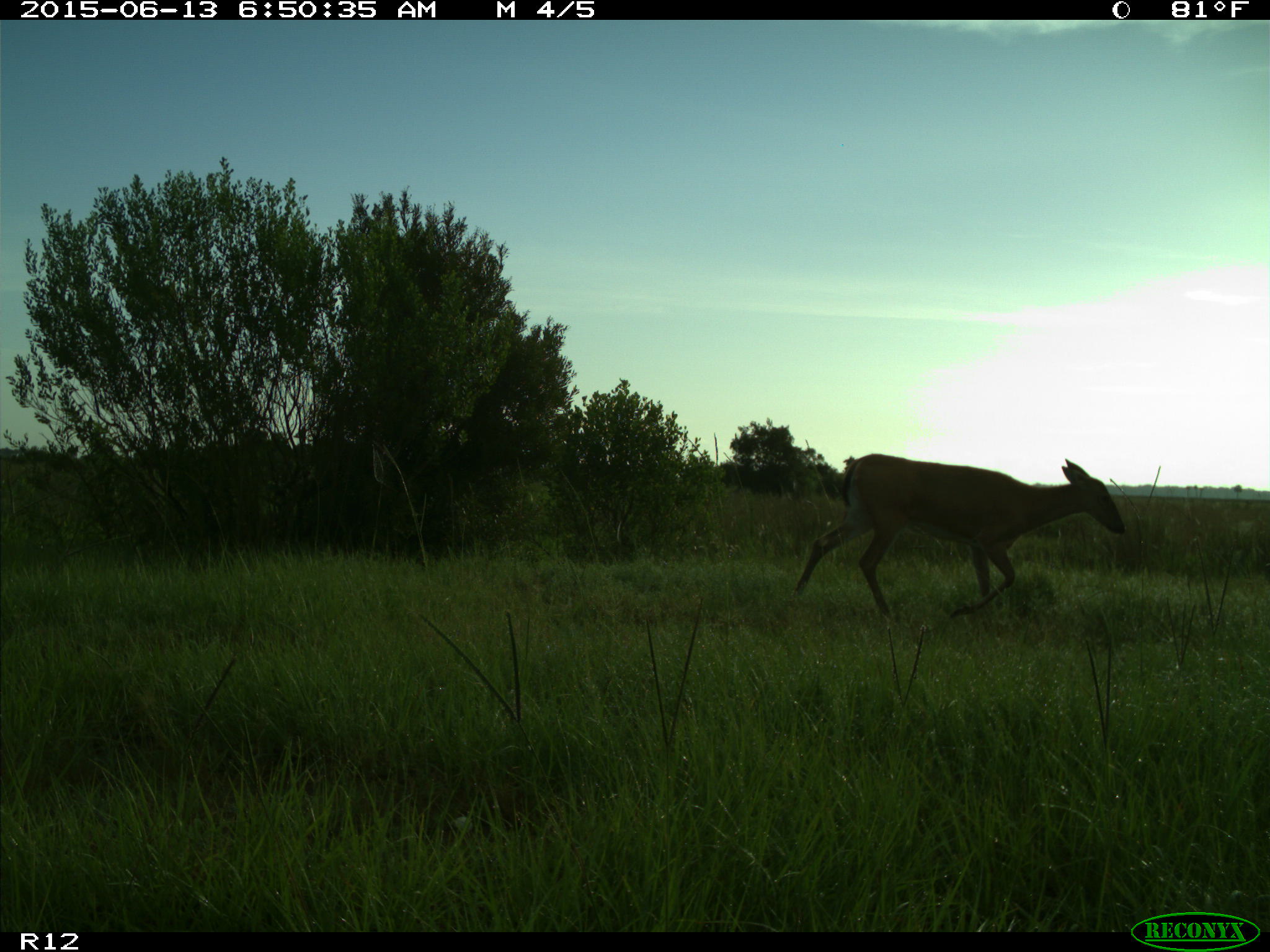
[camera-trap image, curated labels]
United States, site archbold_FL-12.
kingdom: Animalia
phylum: Chordata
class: Mammalia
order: Artiodactyla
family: Cervidae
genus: Odocoileus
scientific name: Odocoileus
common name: deer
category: unidentified deer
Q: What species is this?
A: Unidentified deer (deer) (Odocoileus).